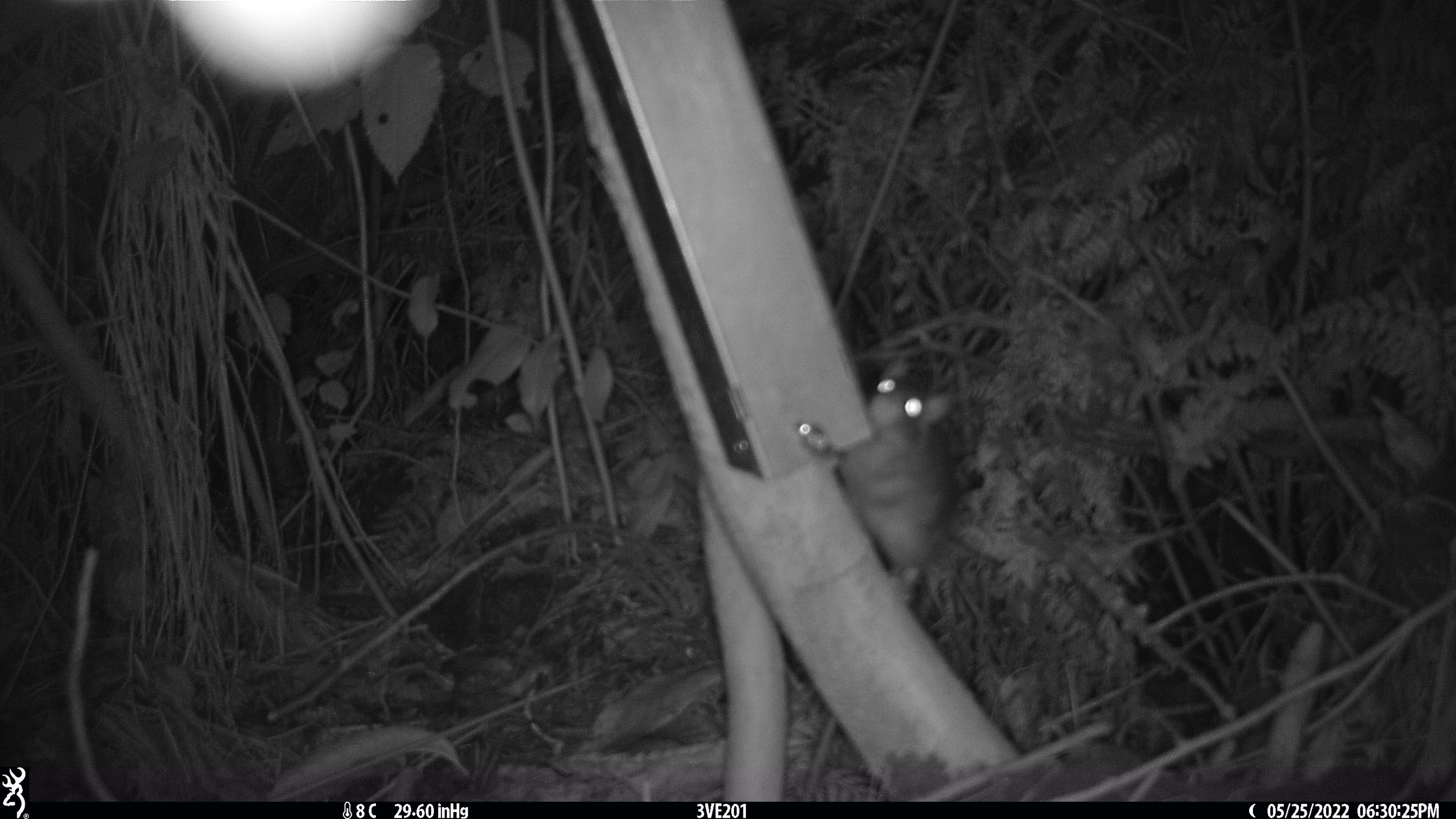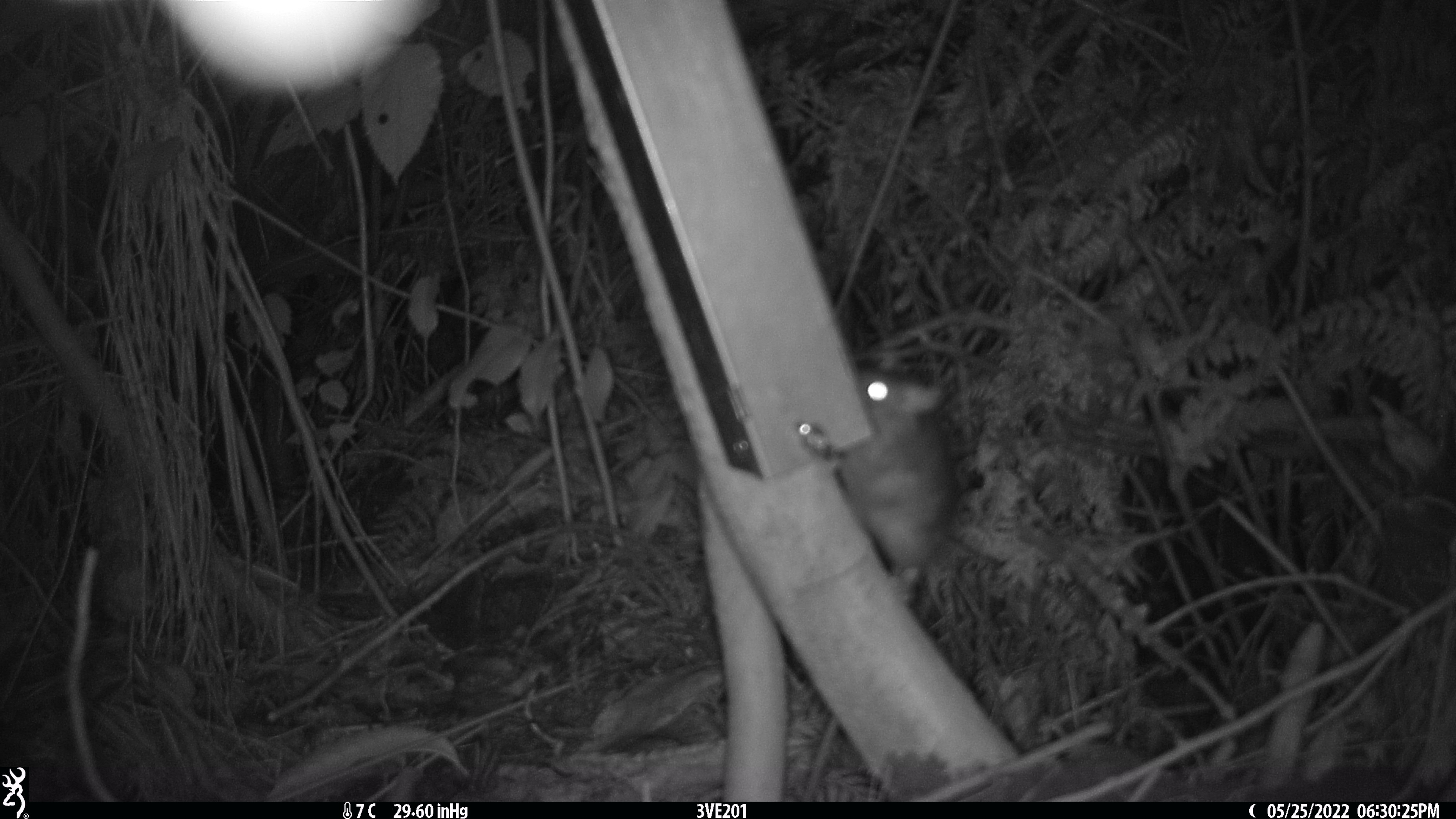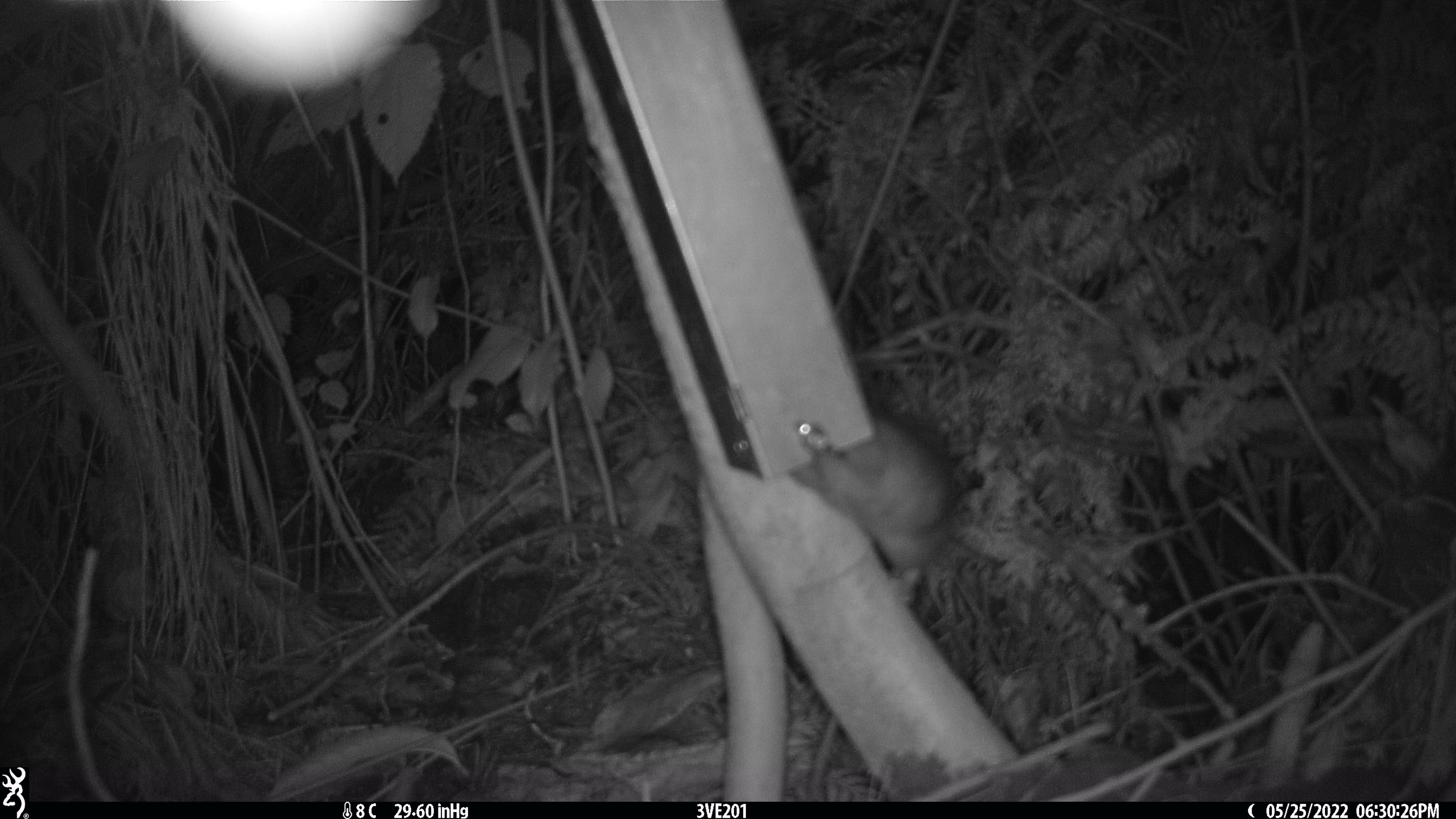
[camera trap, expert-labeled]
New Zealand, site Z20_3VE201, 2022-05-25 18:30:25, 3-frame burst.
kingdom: Animalia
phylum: Chordata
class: Mammalia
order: Rodentia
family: Muridae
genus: Rattus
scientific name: Rattus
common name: rat